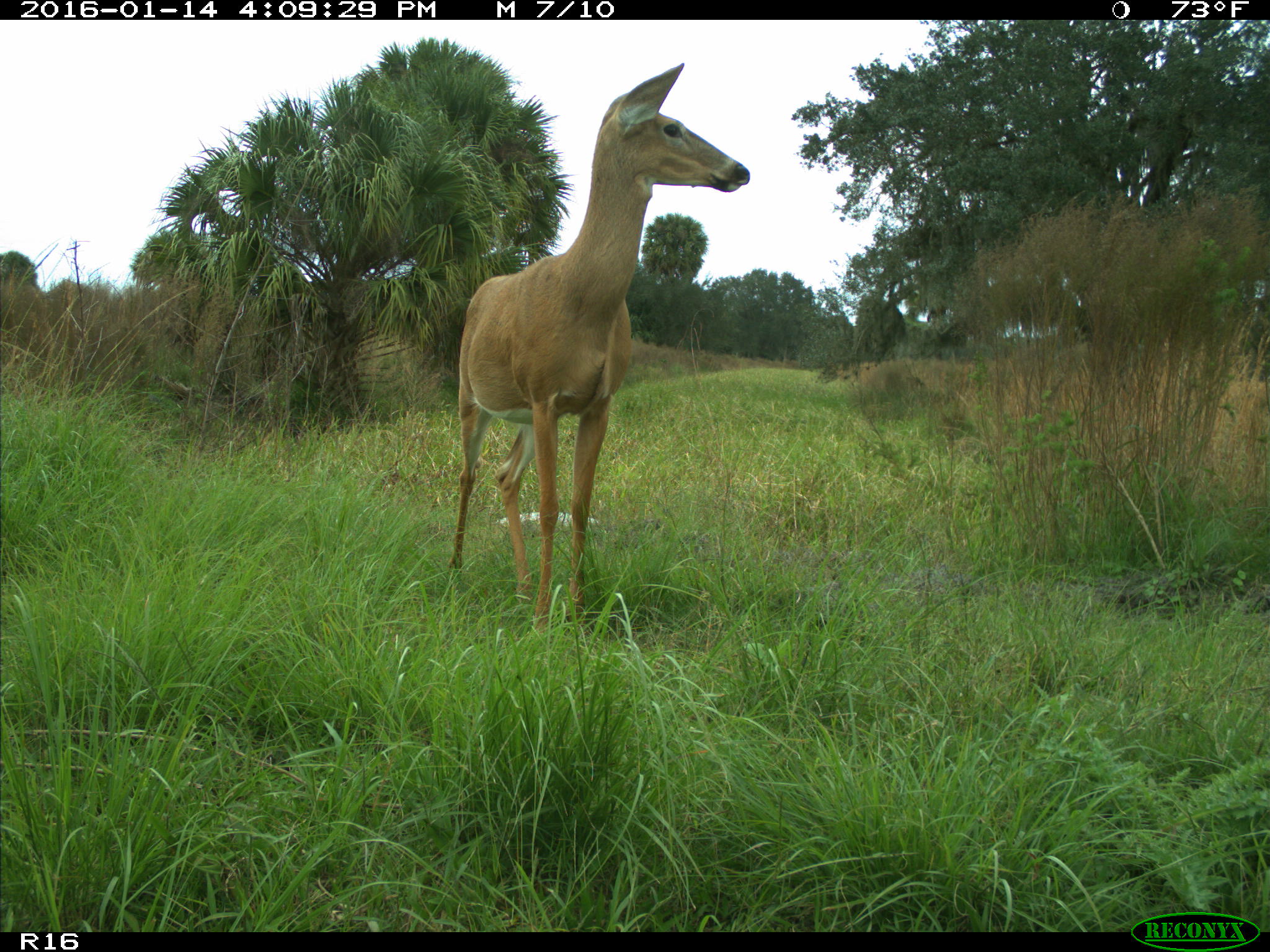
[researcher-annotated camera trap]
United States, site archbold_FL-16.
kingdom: Animalia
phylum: Chordata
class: Mammalia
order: Artiodactyla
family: Cervidae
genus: Odocoileus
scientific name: Odocoileus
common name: deer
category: unidentified deer